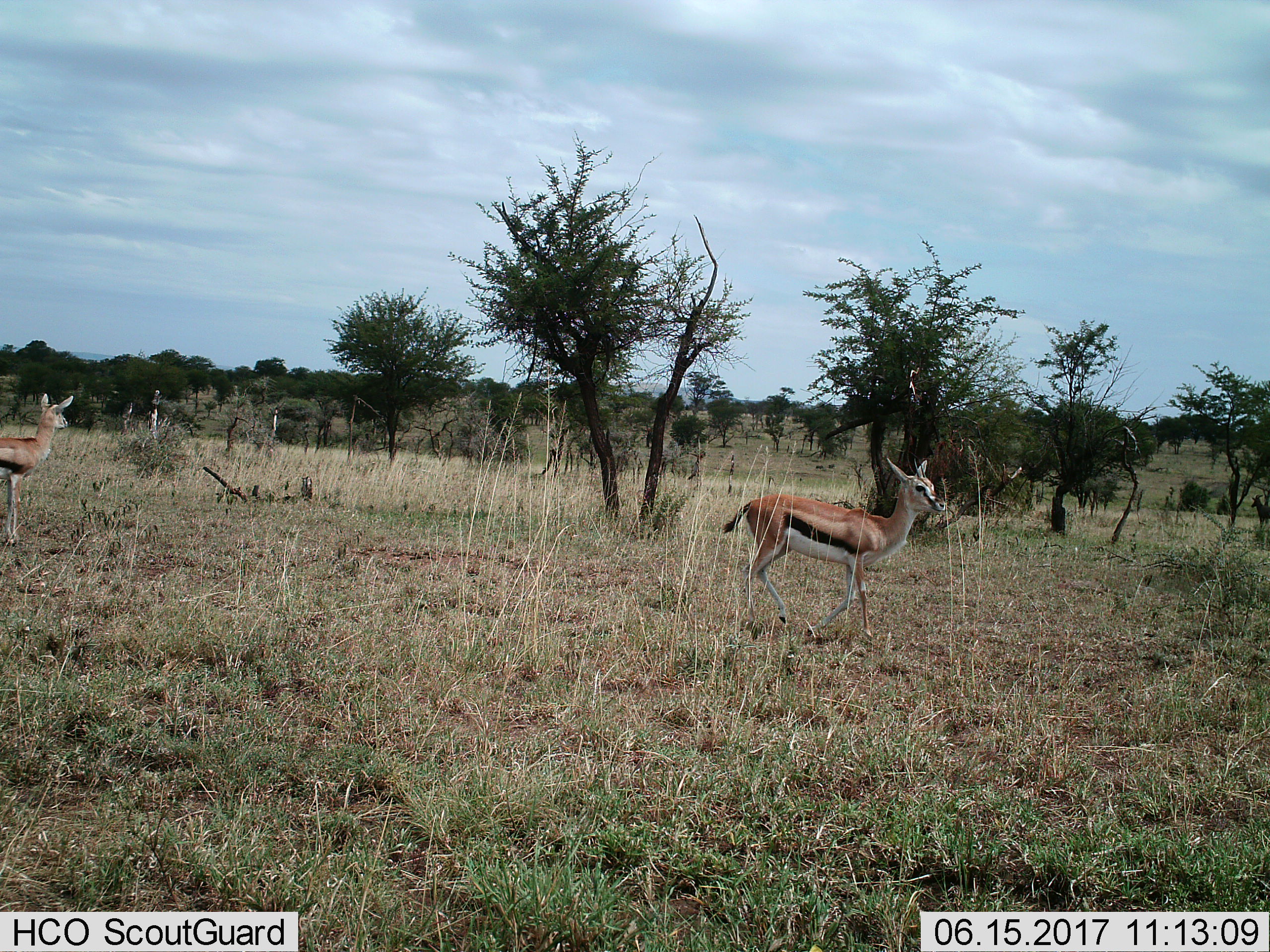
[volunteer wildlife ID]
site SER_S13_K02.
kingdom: Animalia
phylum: Chordata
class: Mammalia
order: Artiodactyla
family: Bovidae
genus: Eudorcas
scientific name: Eudorcas thomsonii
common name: thomson's gazelle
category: gazellethomsons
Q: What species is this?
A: Gazellethomsons (thomson's gazelle) (Eudorcas thomsonii).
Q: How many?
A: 2.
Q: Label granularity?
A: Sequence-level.